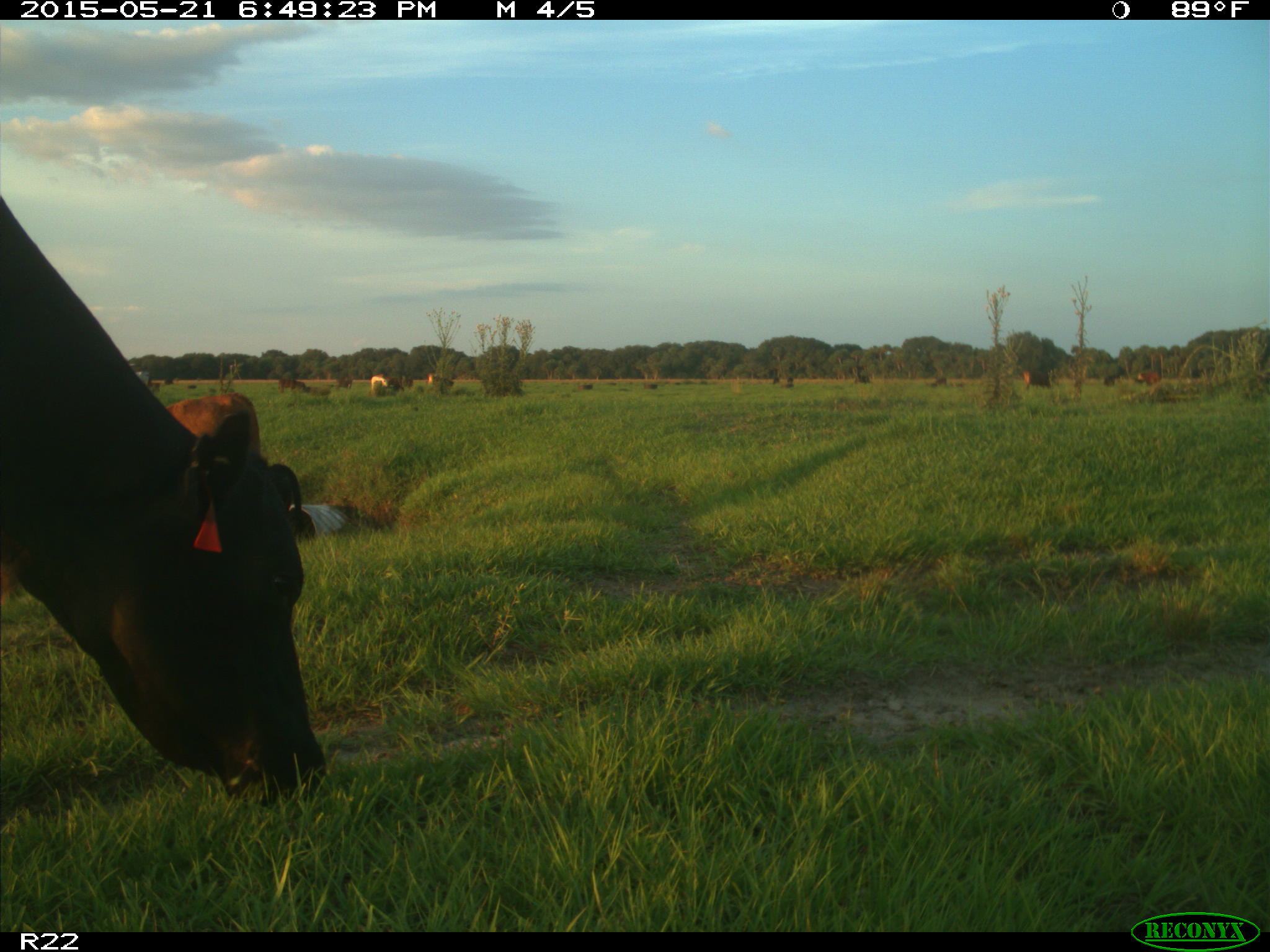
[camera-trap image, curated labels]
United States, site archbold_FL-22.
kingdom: Animalia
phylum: Chordata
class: Mammalia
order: Artiodactyla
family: Bovidae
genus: Bos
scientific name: Bos taurus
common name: domestic cow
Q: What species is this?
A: Bos taurus (domestic cow).